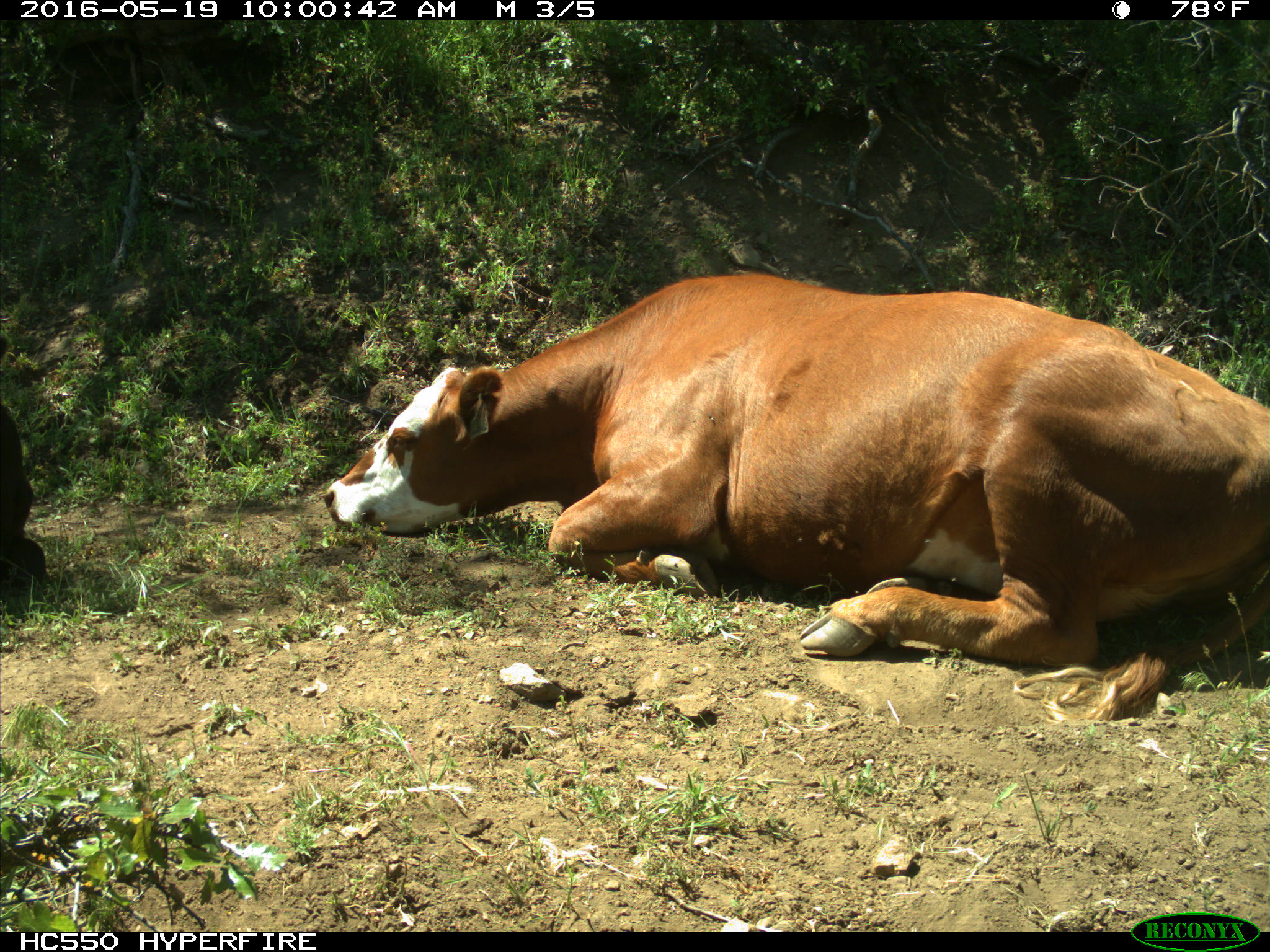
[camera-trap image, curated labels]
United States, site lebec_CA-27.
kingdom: Animalia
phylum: Chordata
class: Mammalia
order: Artiodactyla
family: Bovidae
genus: Bos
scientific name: Bos taurus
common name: domestic cow